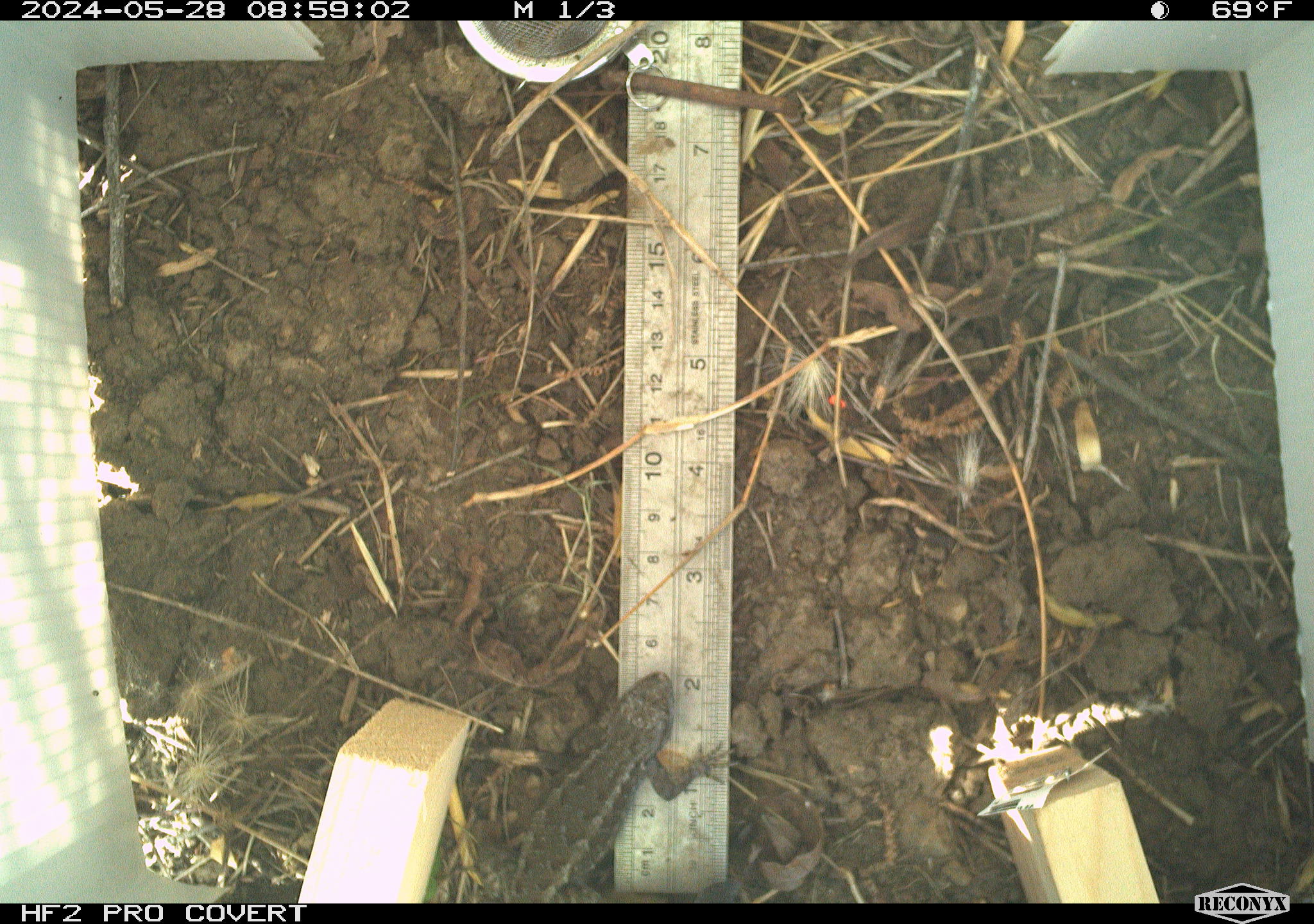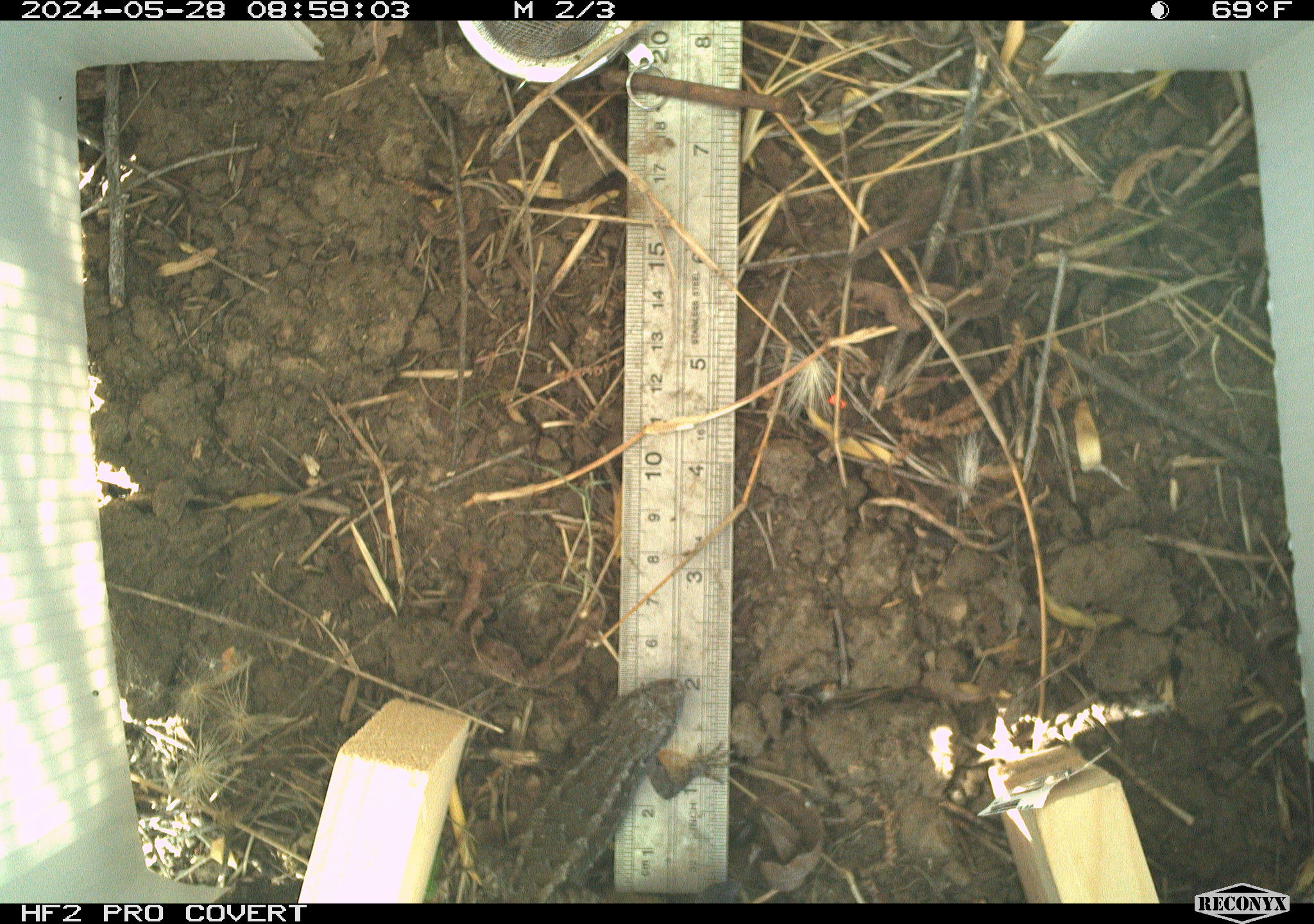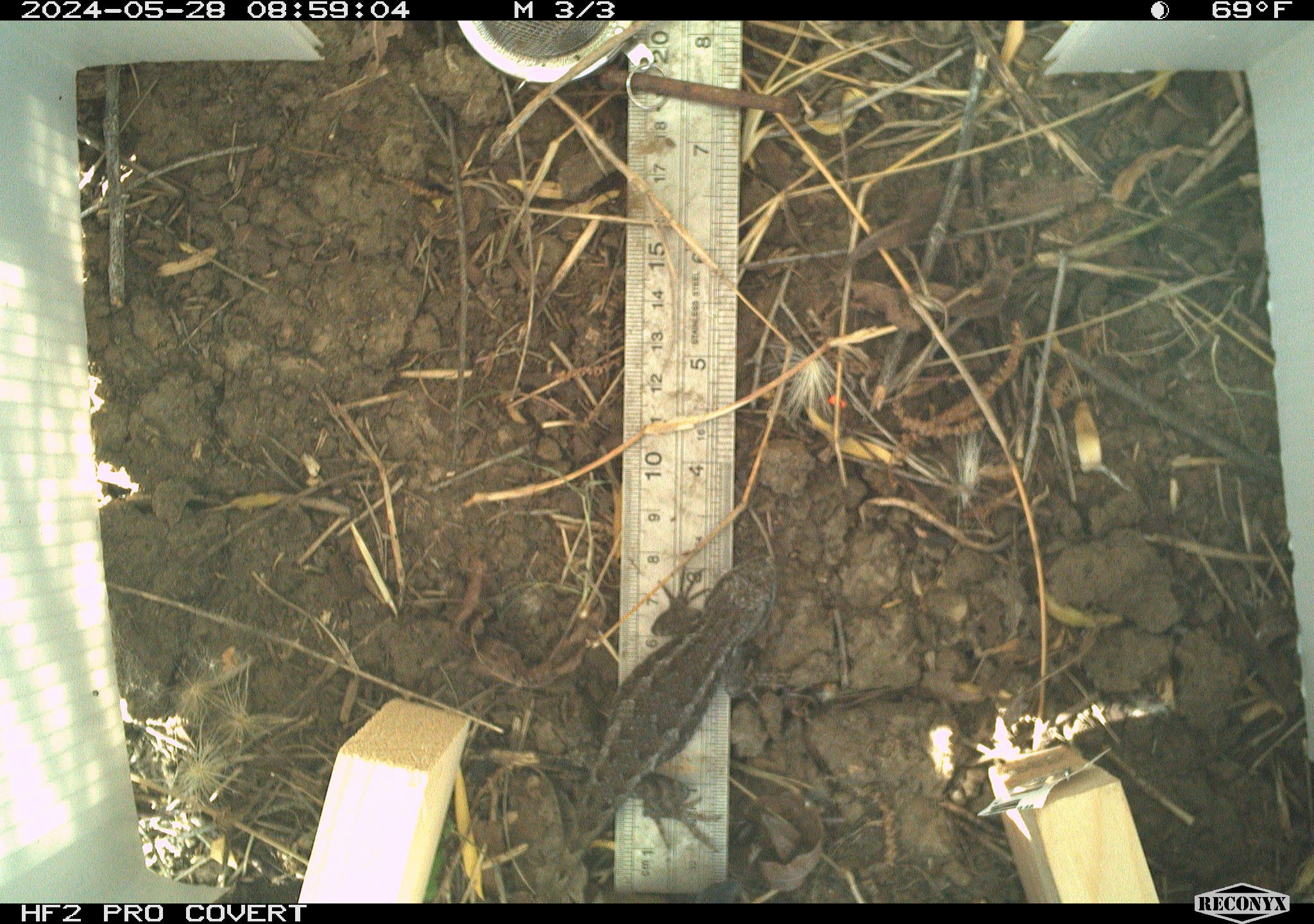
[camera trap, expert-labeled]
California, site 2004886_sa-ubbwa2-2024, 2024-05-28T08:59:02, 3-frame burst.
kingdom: Animalia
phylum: Chordata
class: Reptilia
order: Squamata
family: Phrynosomatidae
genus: Sceloporus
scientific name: Sceloporus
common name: spiny lizards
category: sceloporus species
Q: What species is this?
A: Sceloporus species (spiny lizards) (Sceloporus).